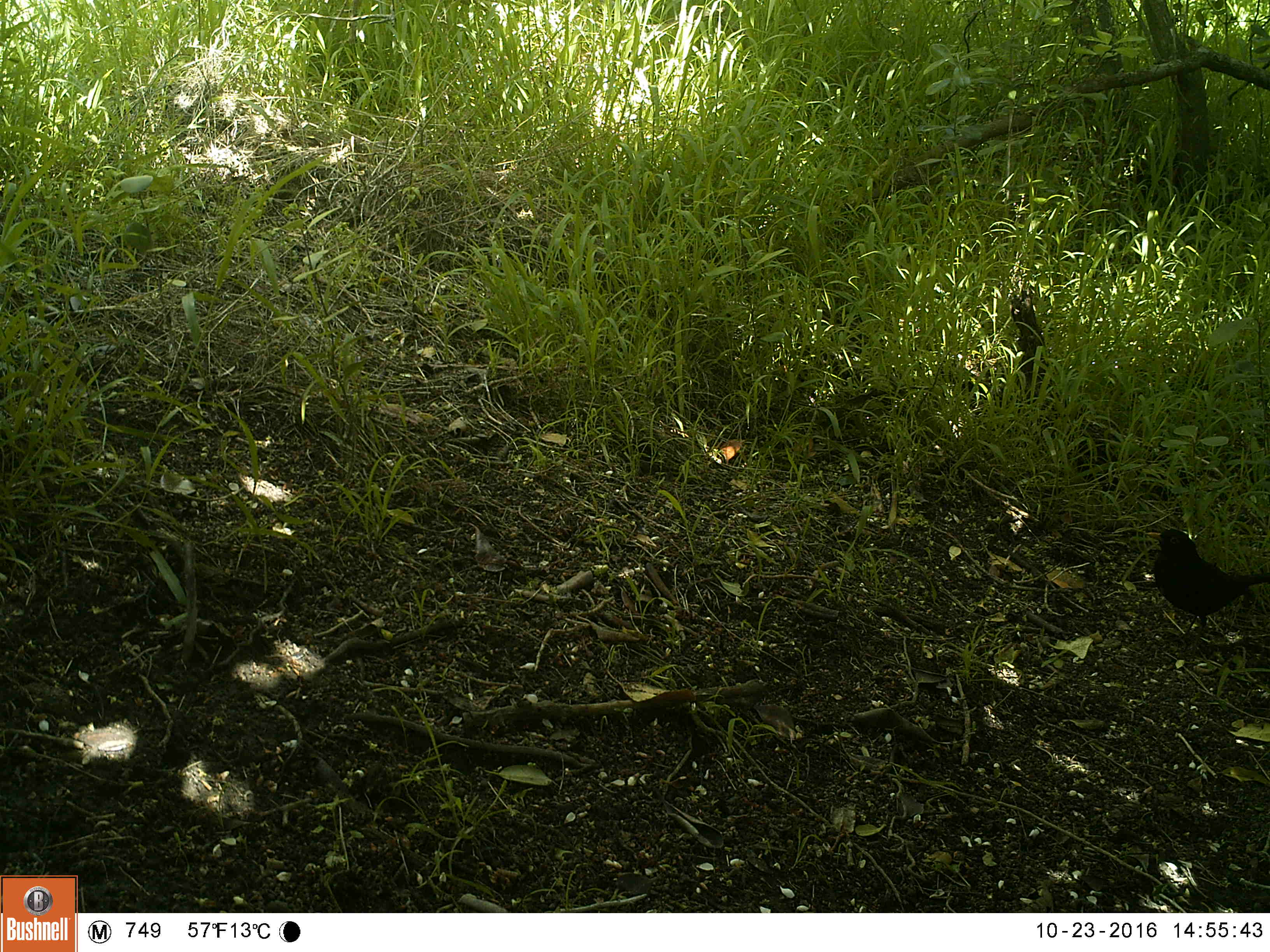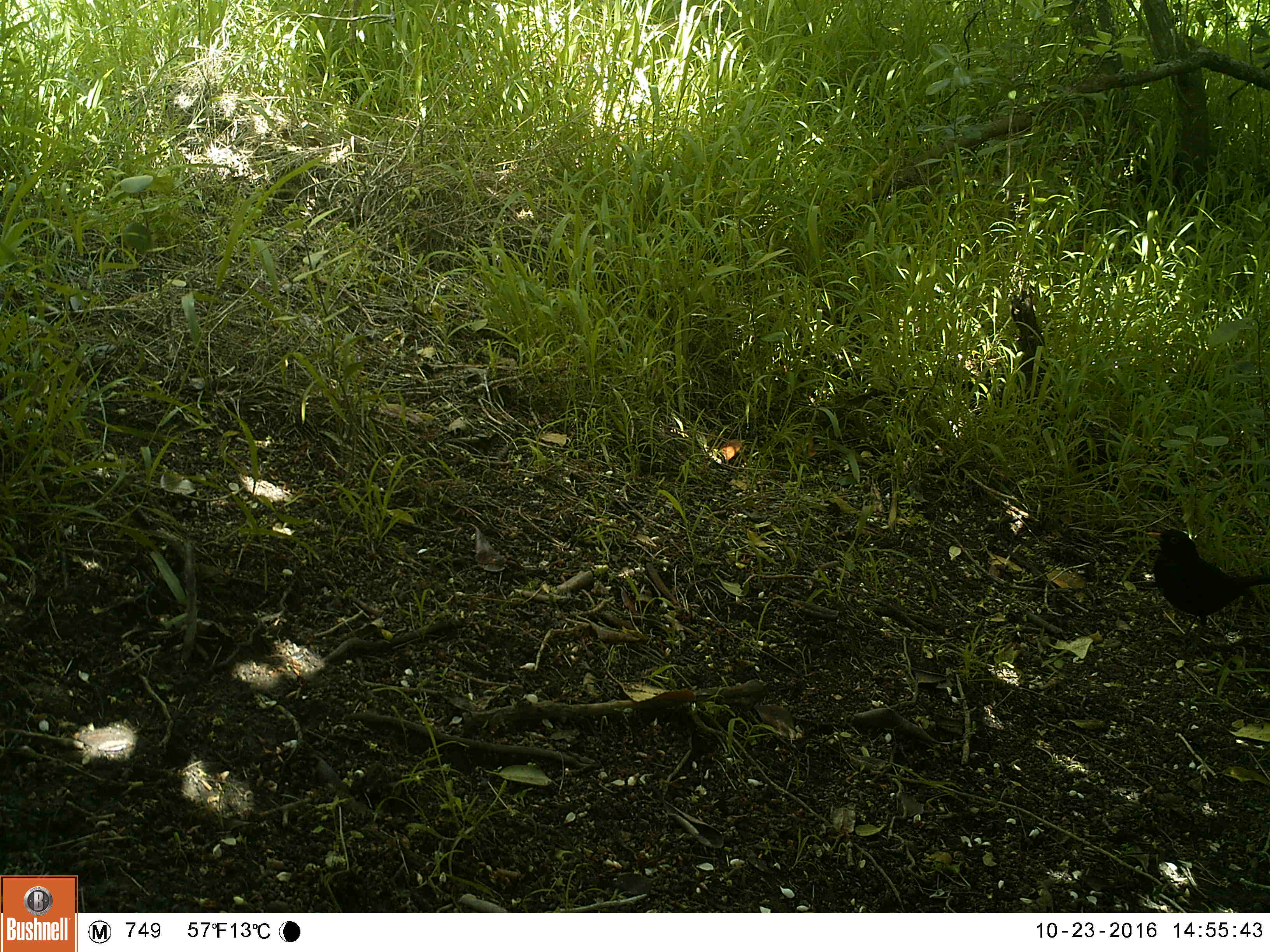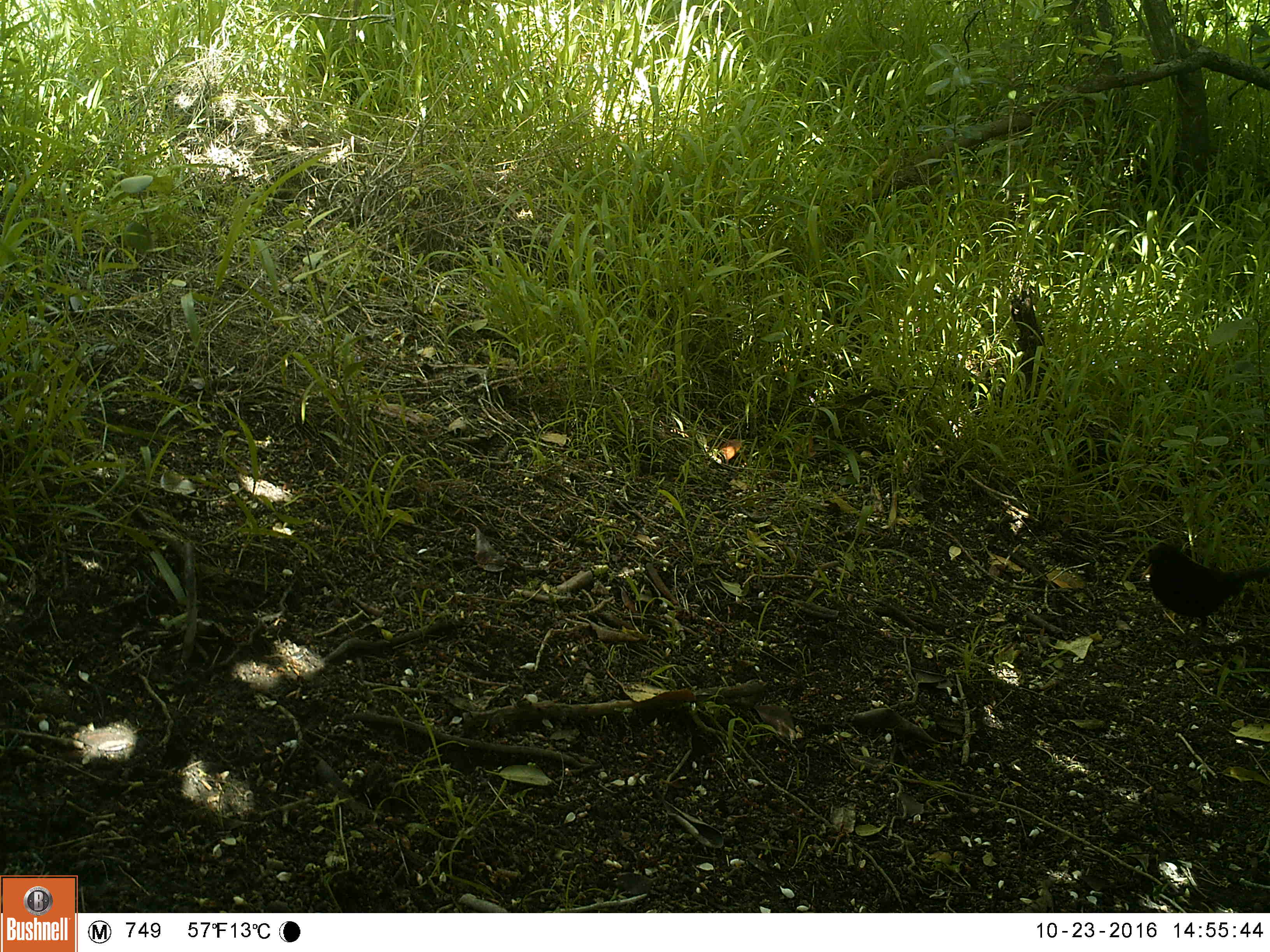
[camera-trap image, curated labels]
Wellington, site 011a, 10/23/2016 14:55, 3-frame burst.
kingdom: Animalia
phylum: Chordata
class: Aves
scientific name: Aves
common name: bird